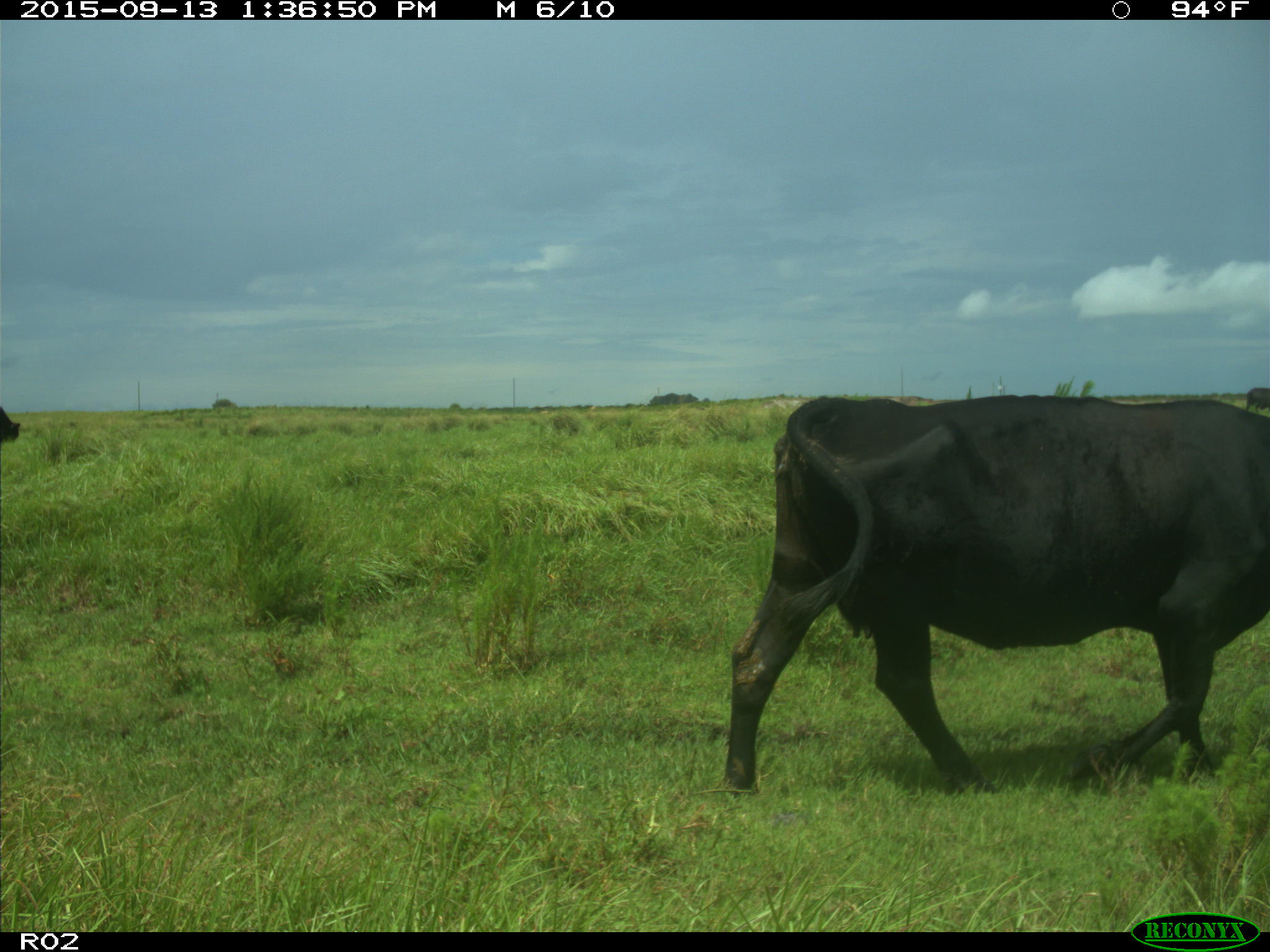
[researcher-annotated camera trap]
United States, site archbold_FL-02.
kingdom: Animalia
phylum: Chordata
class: Mammalia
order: Artiodactyla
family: Bovidae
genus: Bos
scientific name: Bos taurus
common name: domestic cow